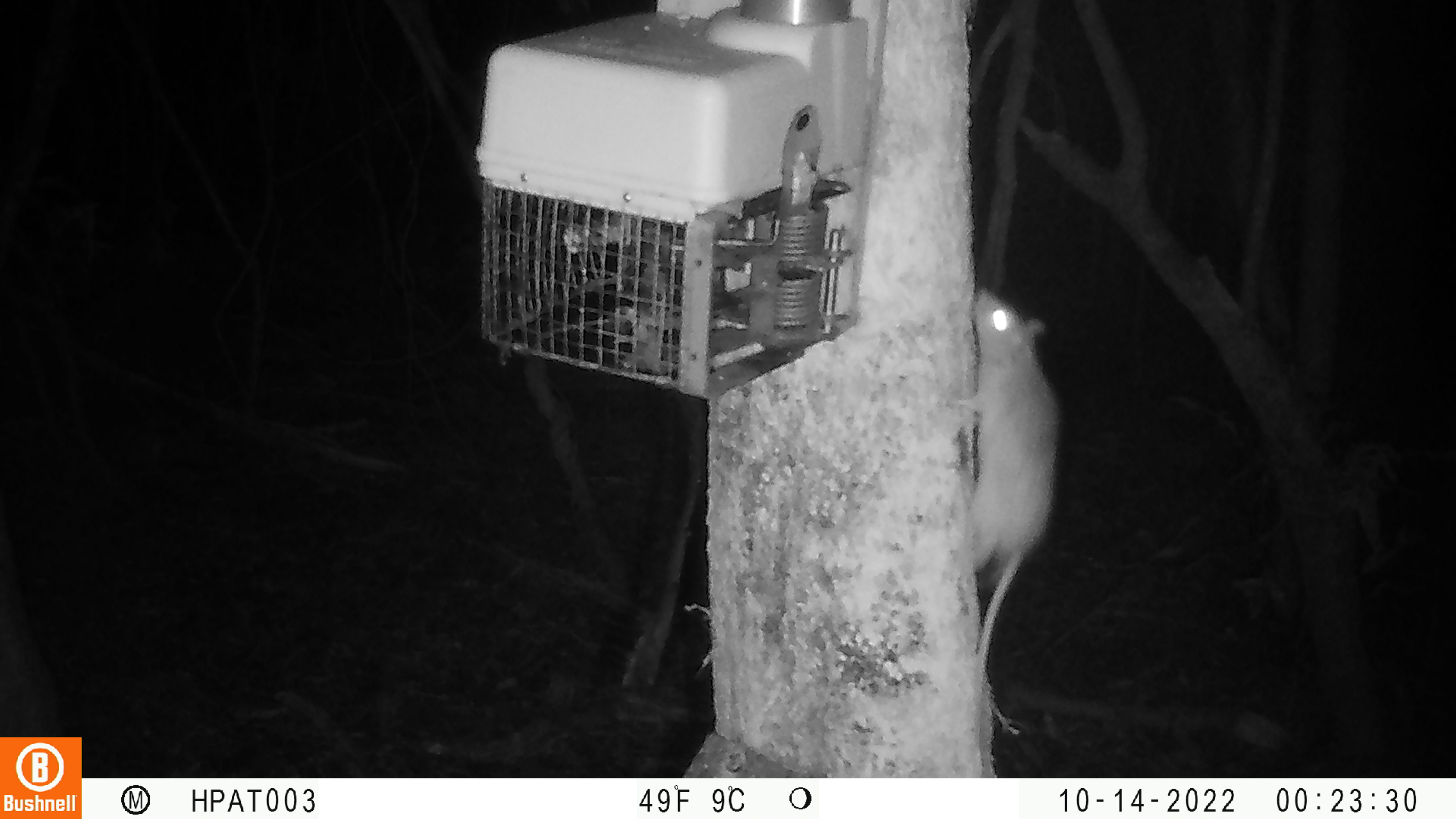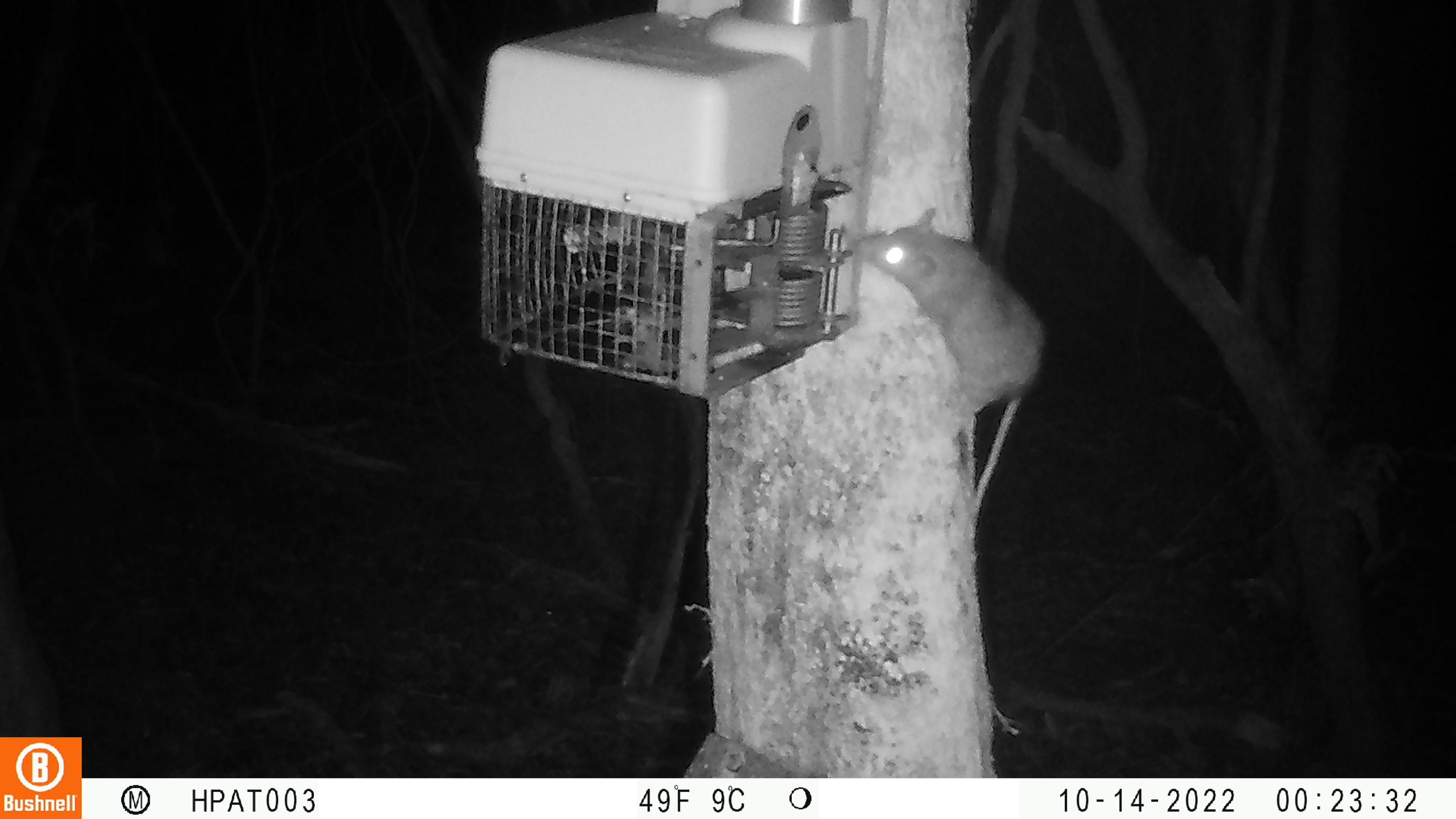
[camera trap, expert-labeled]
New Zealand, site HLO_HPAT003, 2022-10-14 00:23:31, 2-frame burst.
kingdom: Animalia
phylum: Chordata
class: Mammalia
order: Rodentia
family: Muridae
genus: Rattus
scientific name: Rattus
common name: rat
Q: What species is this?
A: Rat (Rattus).